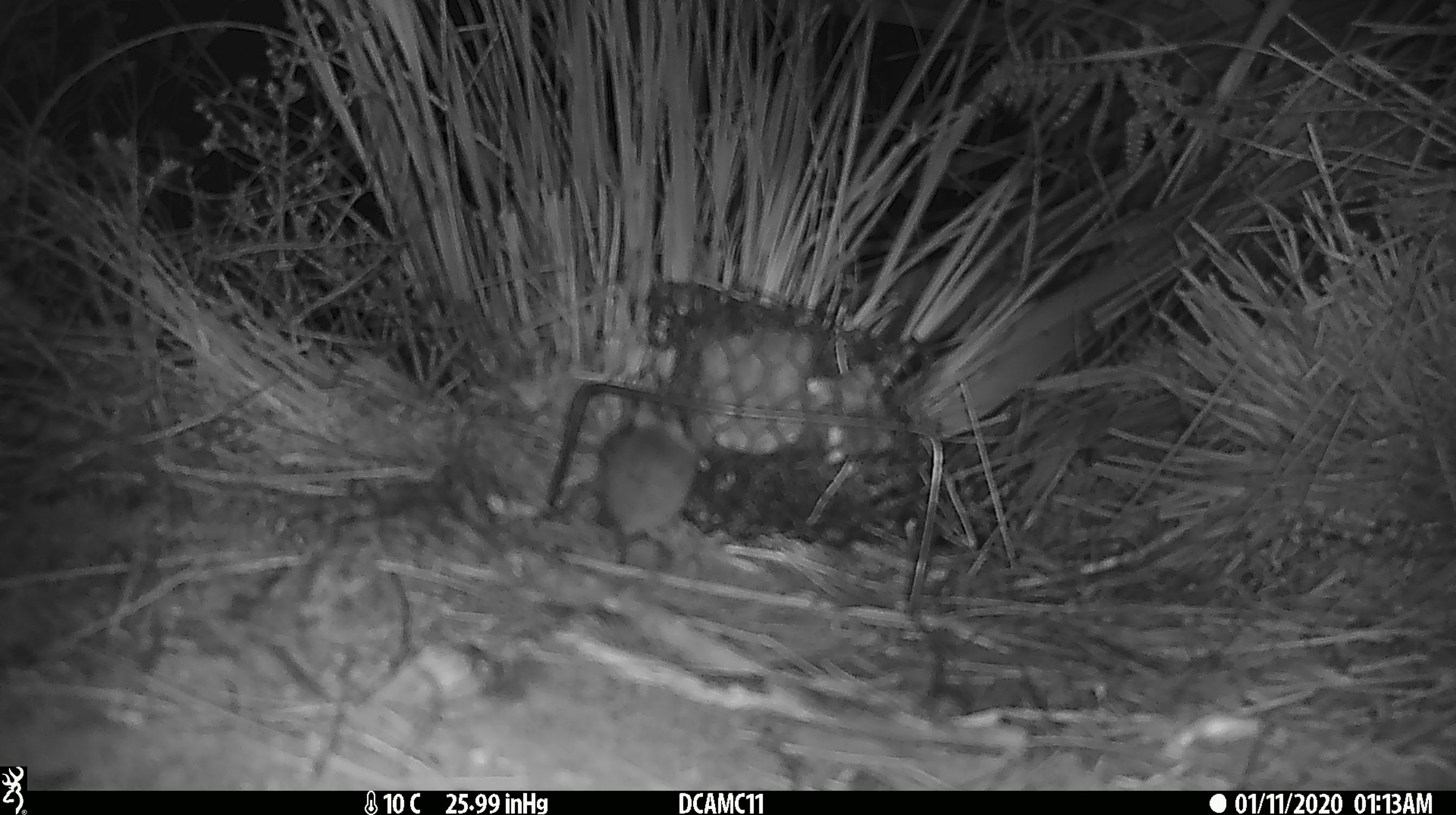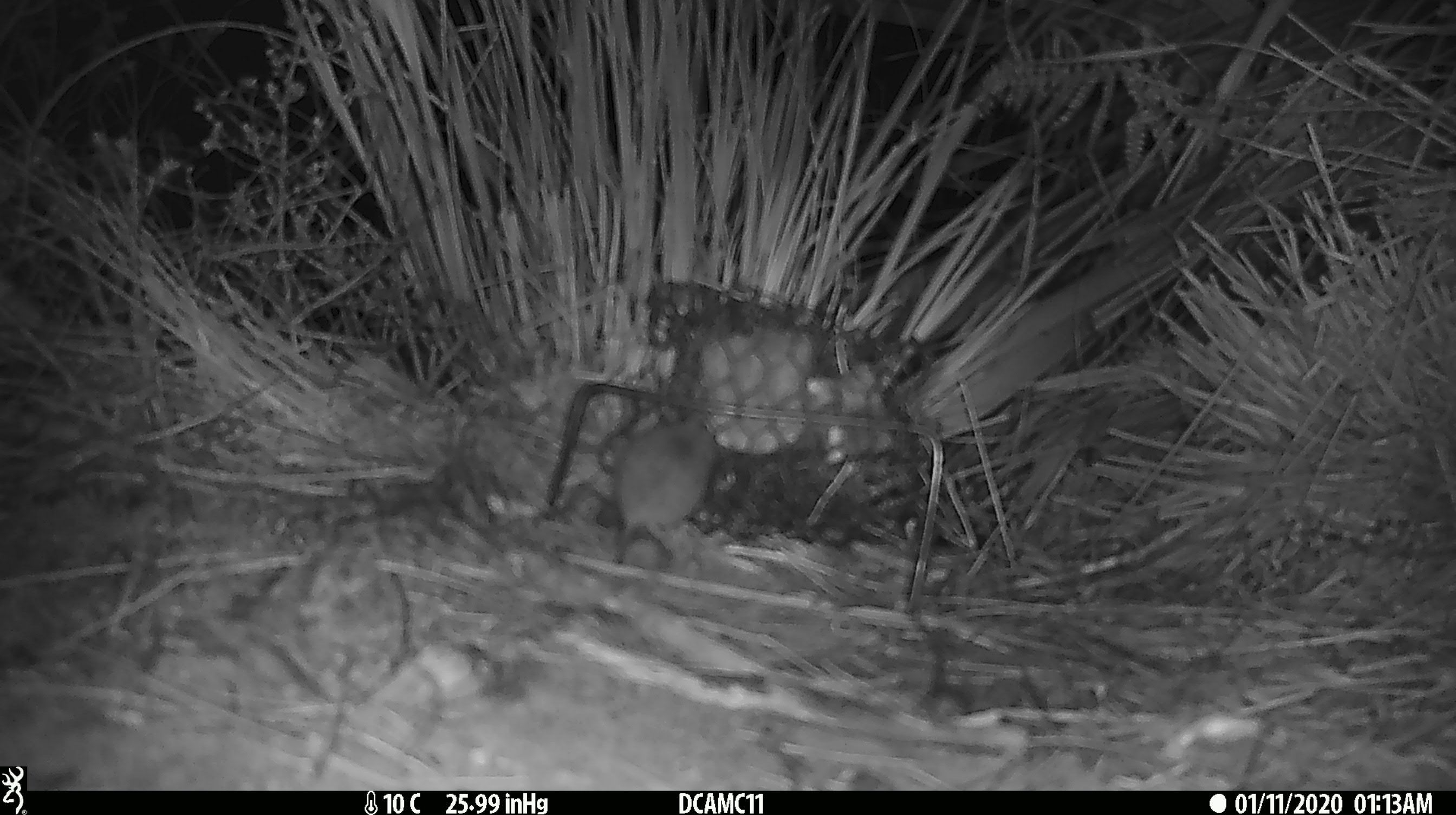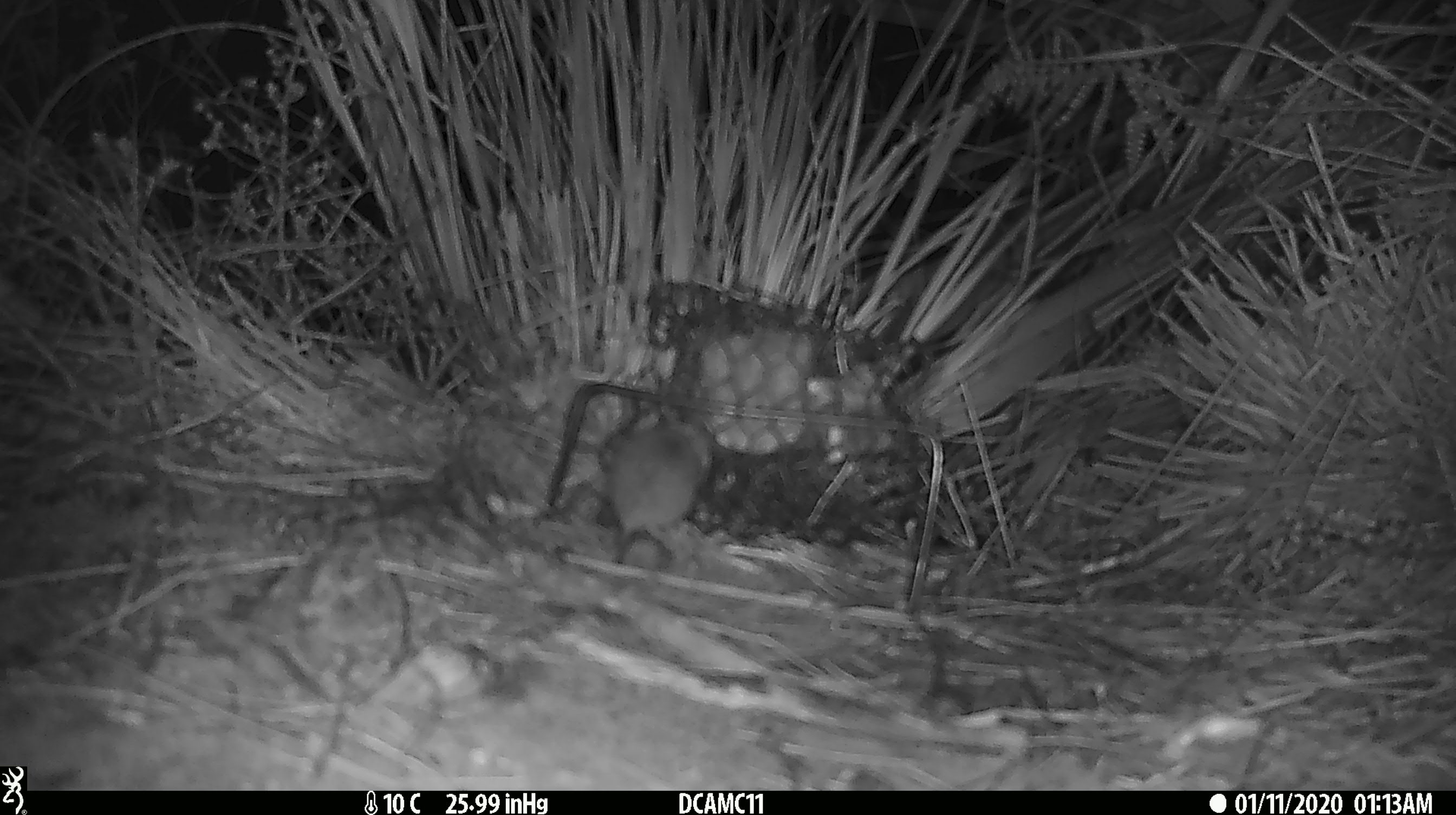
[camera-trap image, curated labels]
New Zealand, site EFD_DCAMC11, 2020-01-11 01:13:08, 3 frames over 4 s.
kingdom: Animalia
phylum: Chordata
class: Mammalia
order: Rodentia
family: Muridae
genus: Mus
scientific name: Mus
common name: mouse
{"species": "mouse (Mus)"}